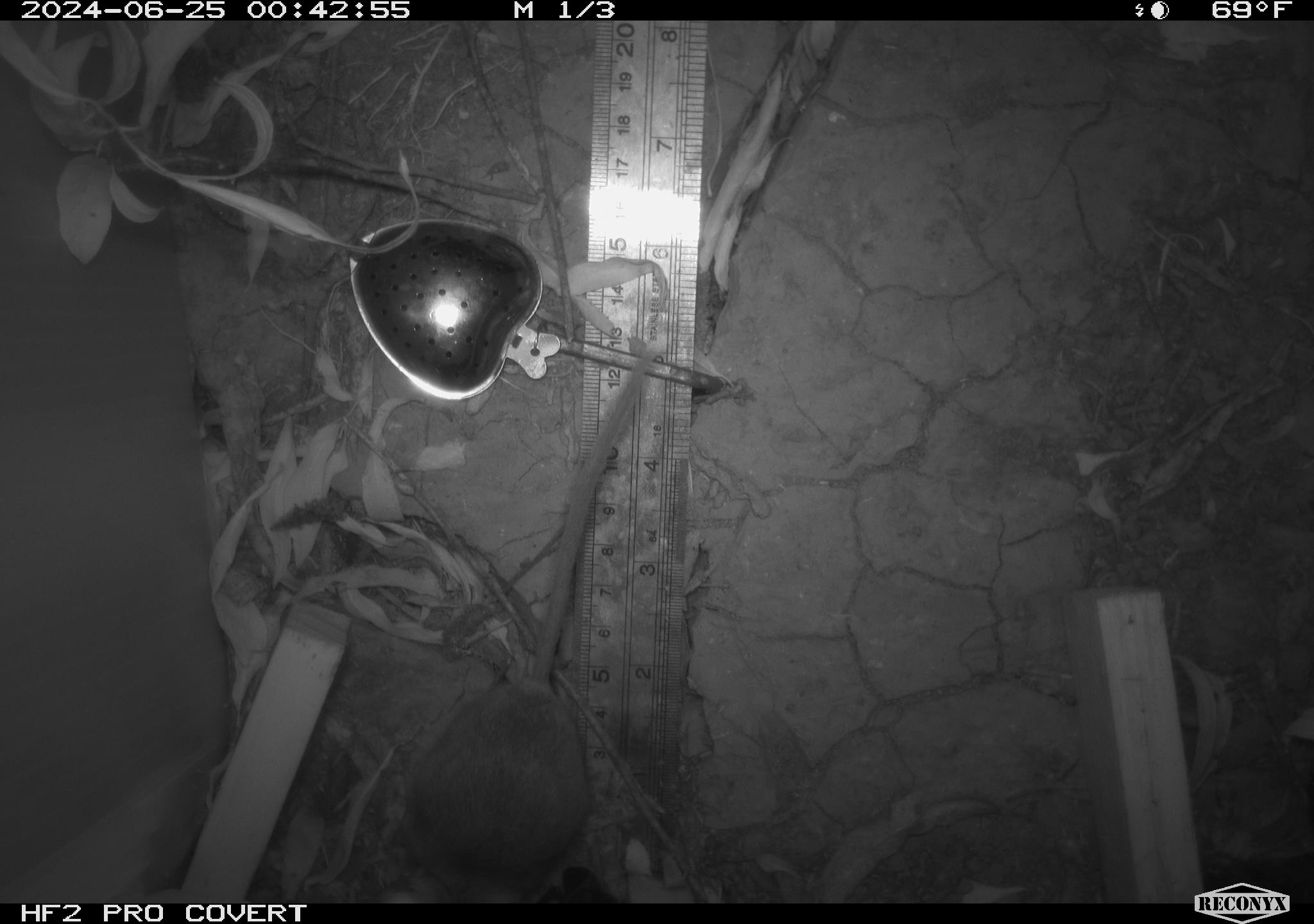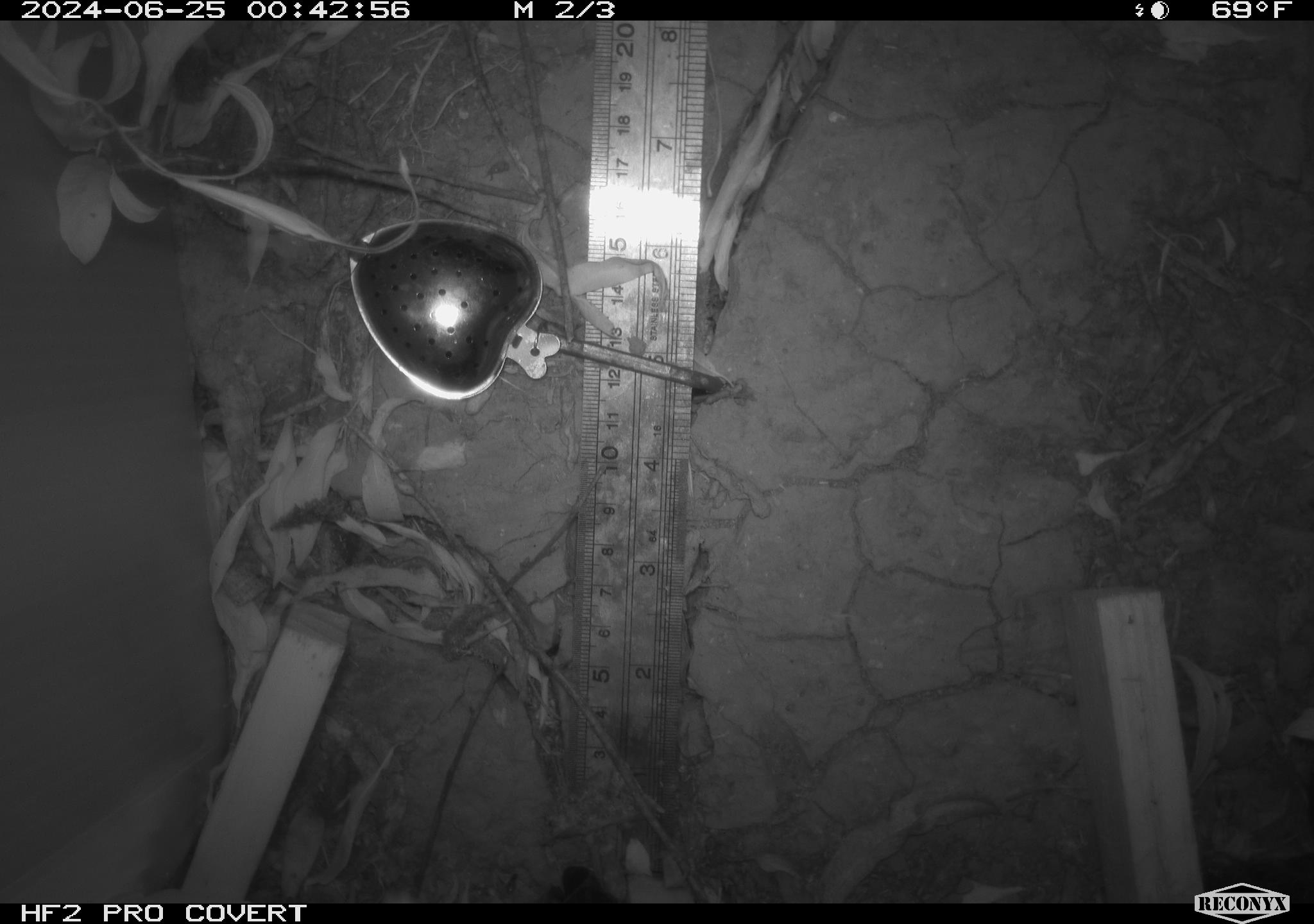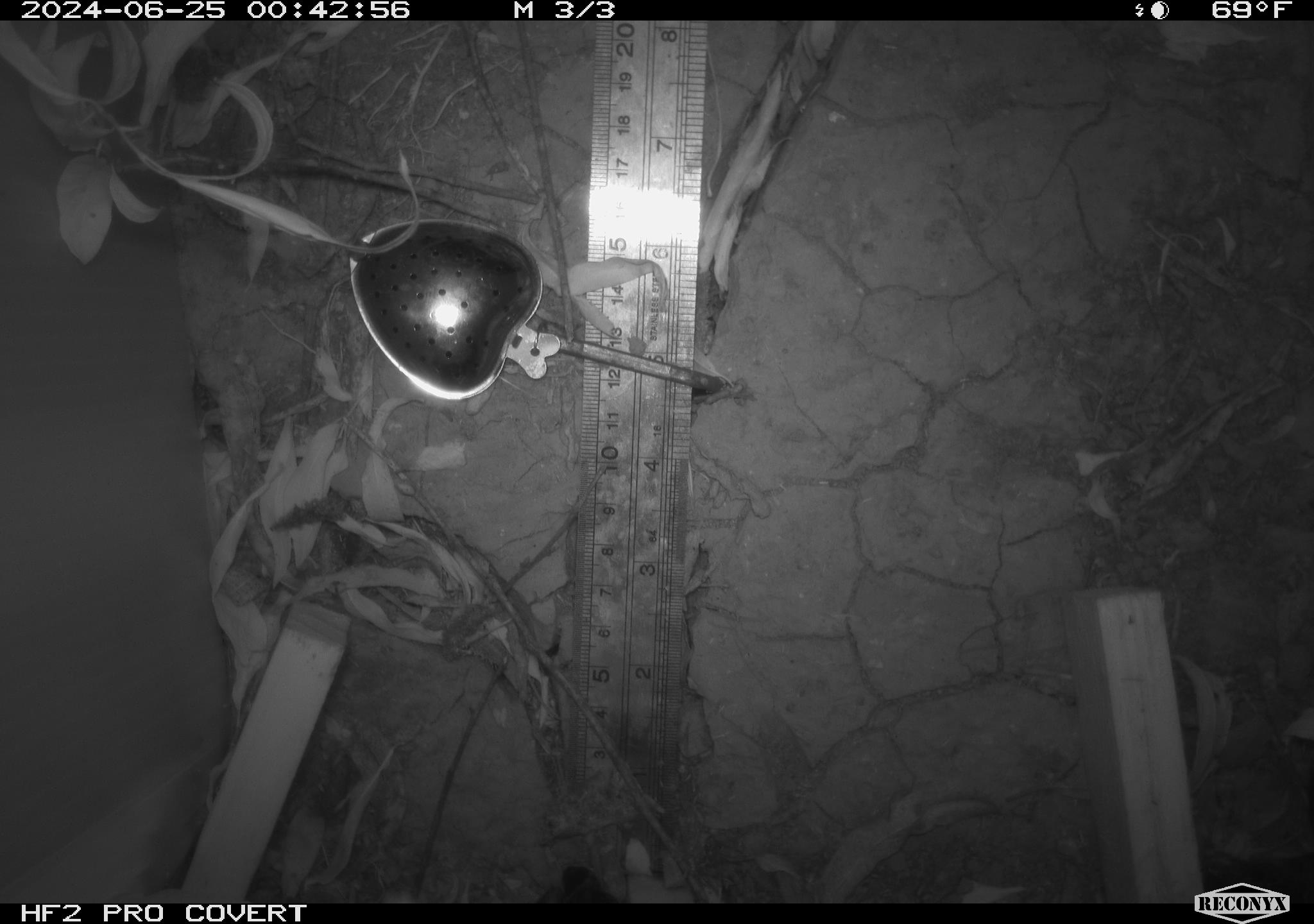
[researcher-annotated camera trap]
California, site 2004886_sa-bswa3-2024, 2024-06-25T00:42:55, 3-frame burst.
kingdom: Animalia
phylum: Chordata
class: Mammalia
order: Rodentia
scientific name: Rodentia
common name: mouse species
Mouse species (Rodentia).